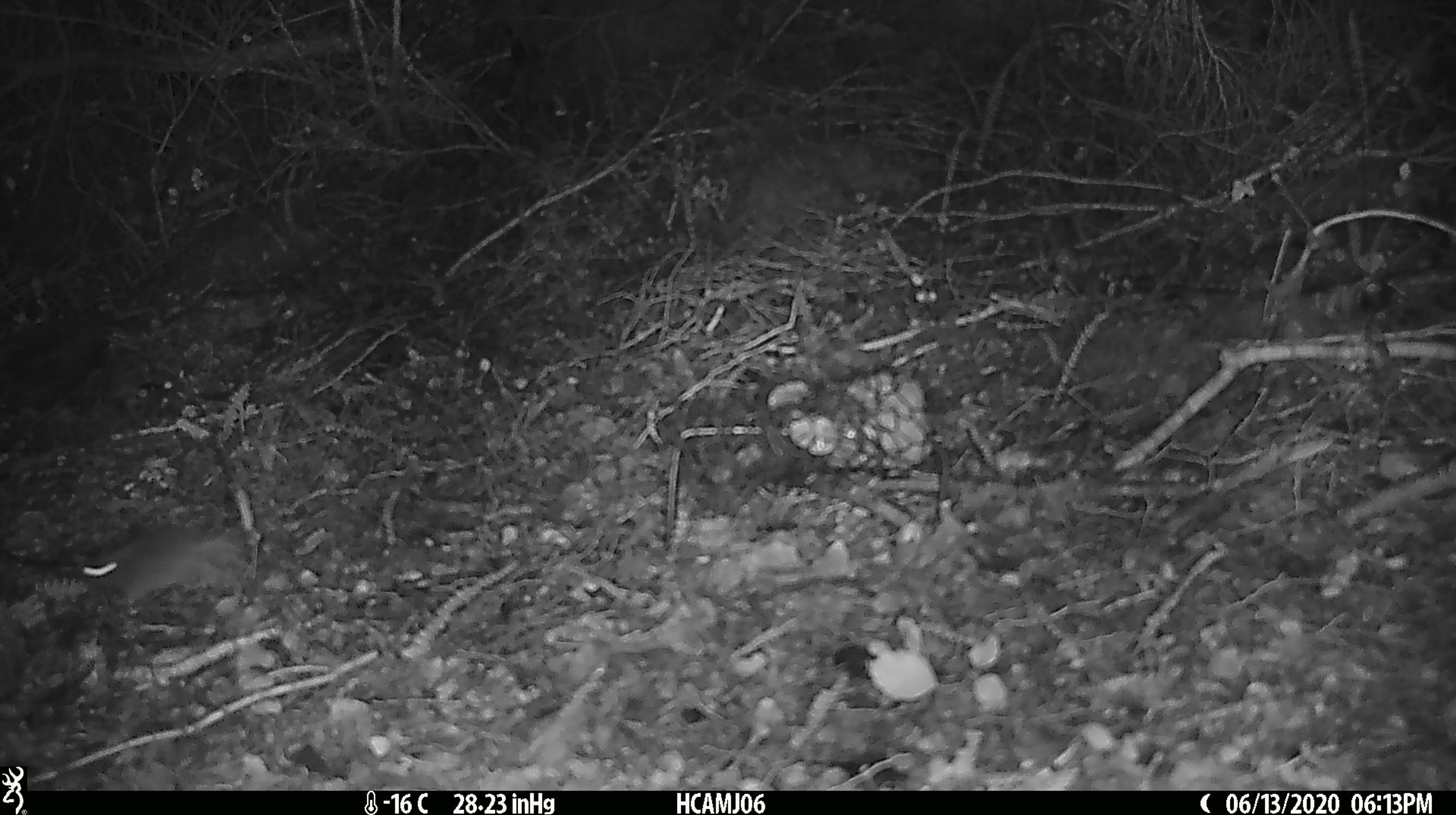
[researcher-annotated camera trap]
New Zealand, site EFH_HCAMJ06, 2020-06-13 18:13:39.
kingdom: Animalia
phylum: Chordata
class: Mammalia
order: Rodentia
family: Muridae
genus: Mus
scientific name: Mus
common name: mouse